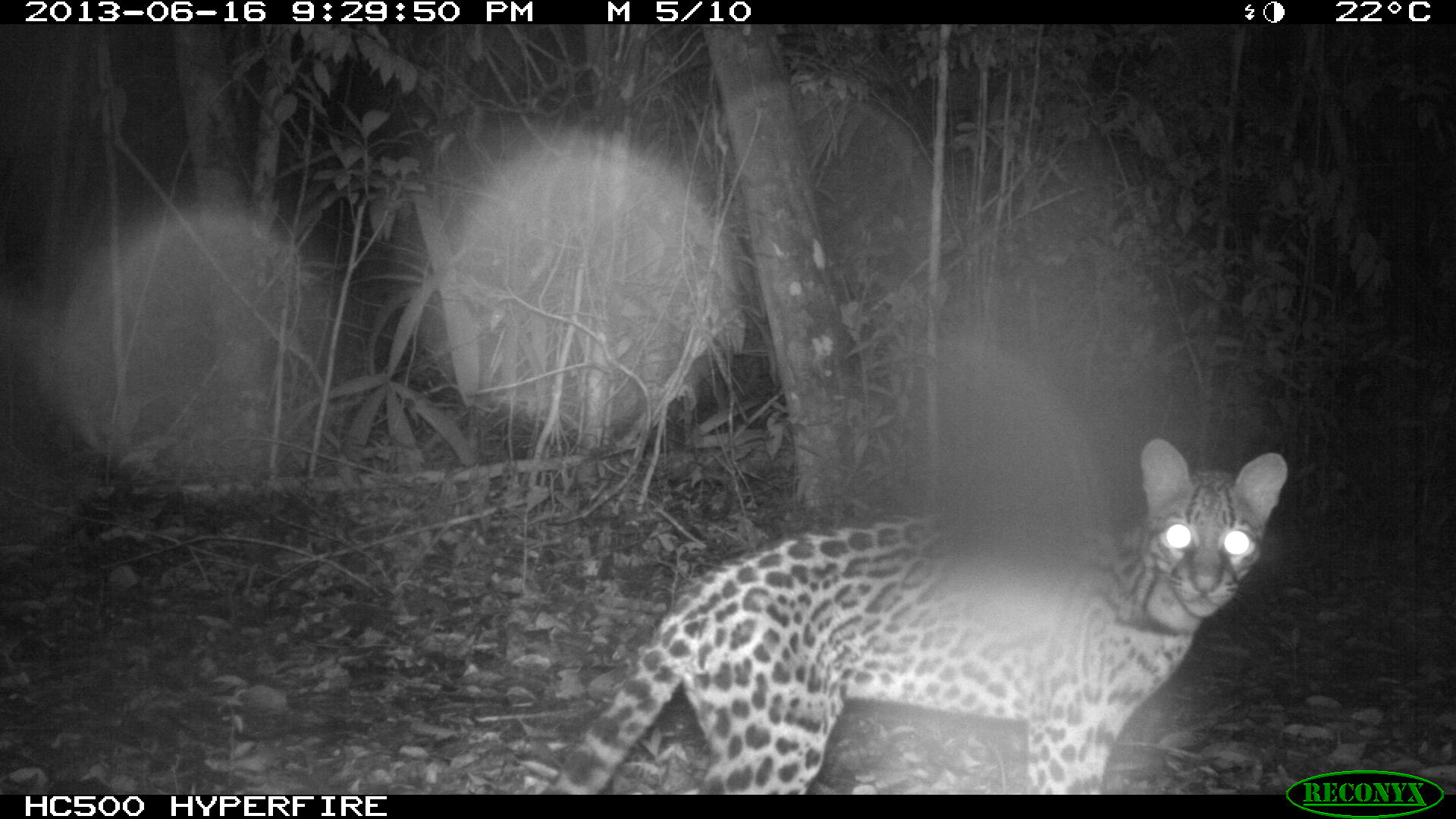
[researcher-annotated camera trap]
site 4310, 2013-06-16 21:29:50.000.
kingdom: Animalia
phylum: Chordata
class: Mammalia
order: Carnivora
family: Felidae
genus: Leopardus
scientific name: Leopardus pardalis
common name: ocelot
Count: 1.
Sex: female.